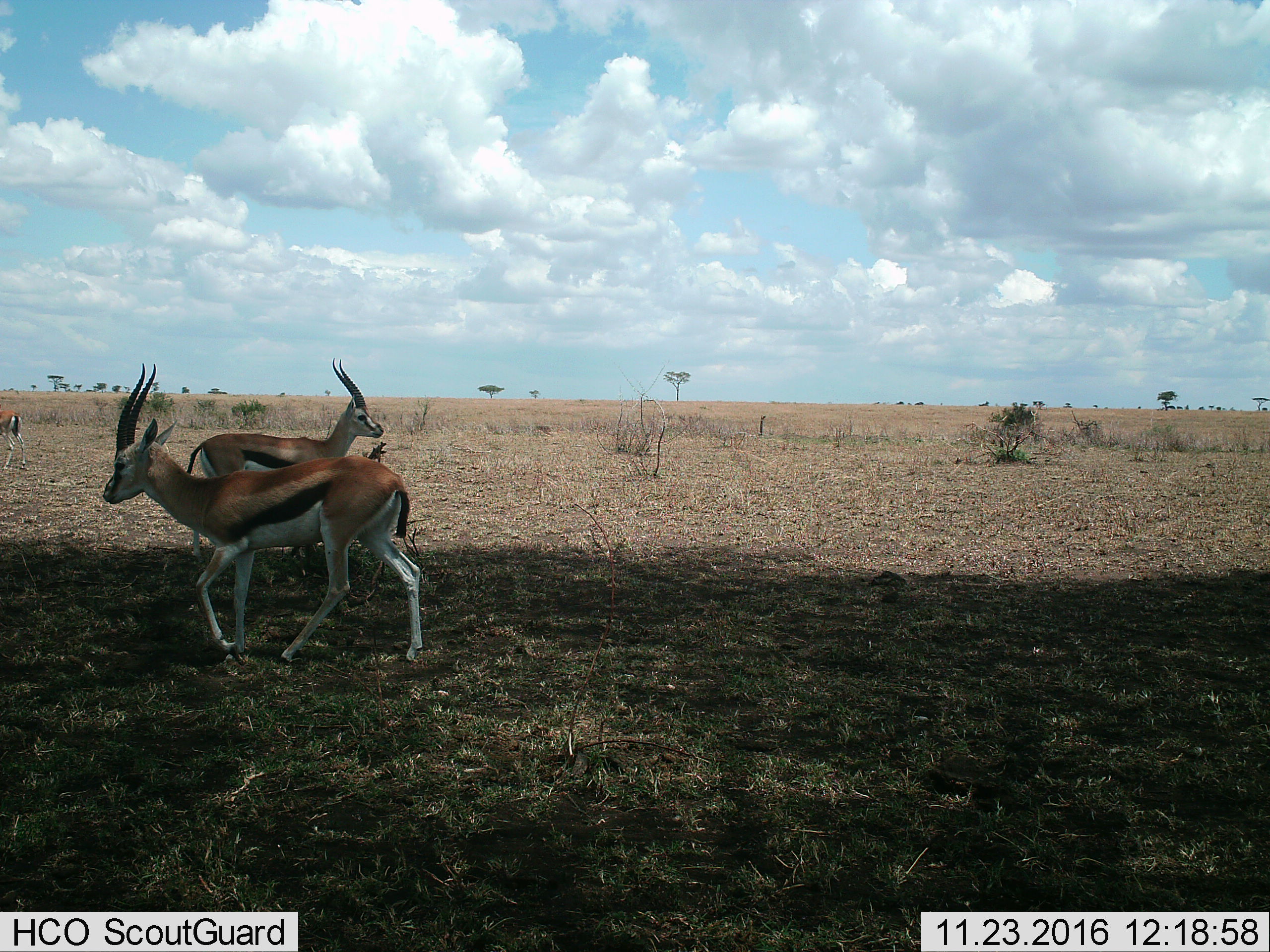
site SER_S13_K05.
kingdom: Animalia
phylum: Chordata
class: Mammalia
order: Artiodactyla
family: Bovidae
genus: Eudorcas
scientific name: Eudorcas thomsonii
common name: thomson's gazelle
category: gazellethomsons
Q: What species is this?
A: Gazellethomsons (thomson's gazelle) (Eudorcas thomsonii).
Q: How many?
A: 3.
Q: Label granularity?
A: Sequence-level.